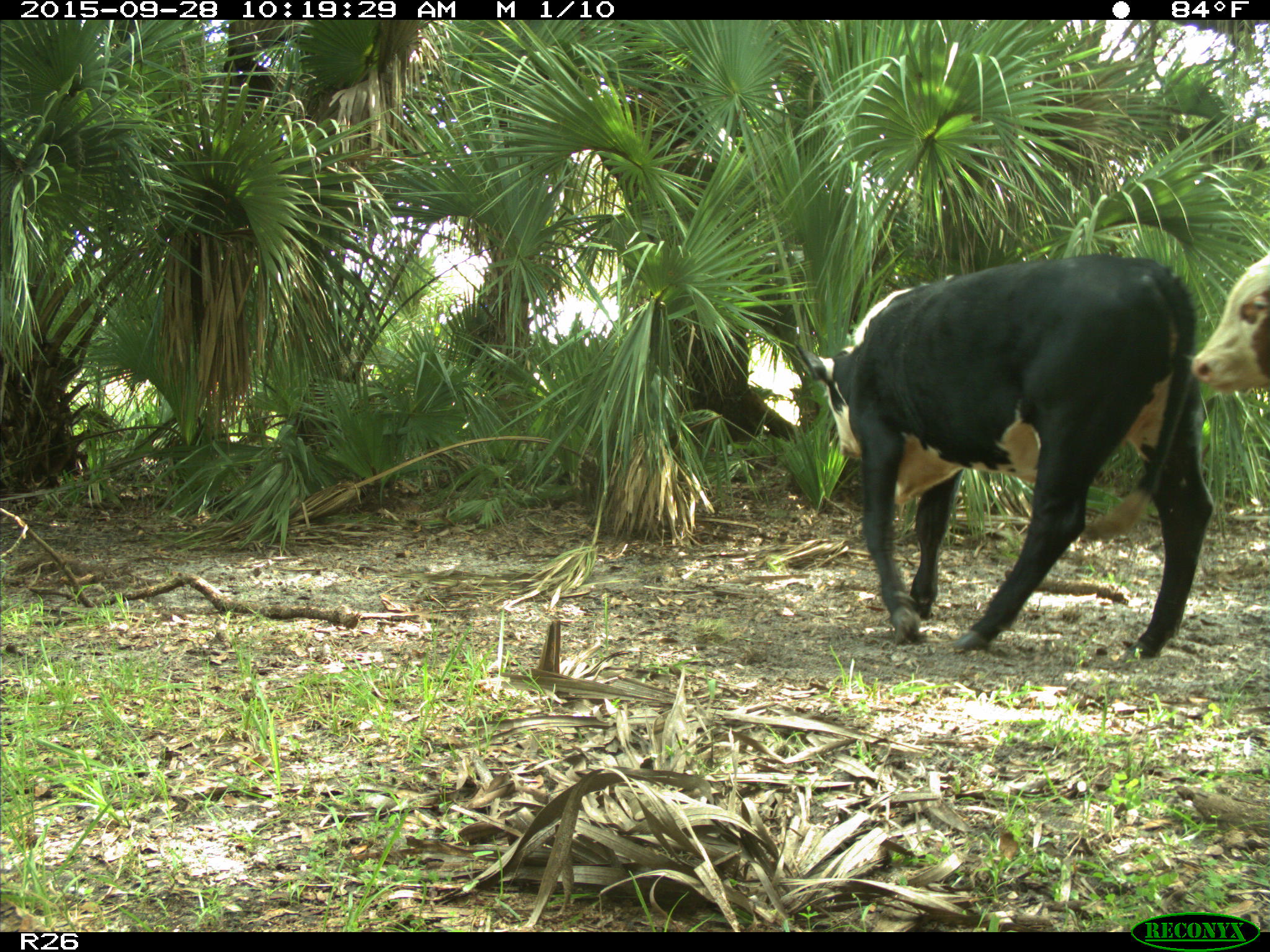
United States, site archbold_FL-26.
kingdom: Animalia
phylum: Chordata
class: Mammalia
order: Artiodactyla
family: Bovidae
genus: Bos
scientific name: Bos taurus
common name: domestic cow